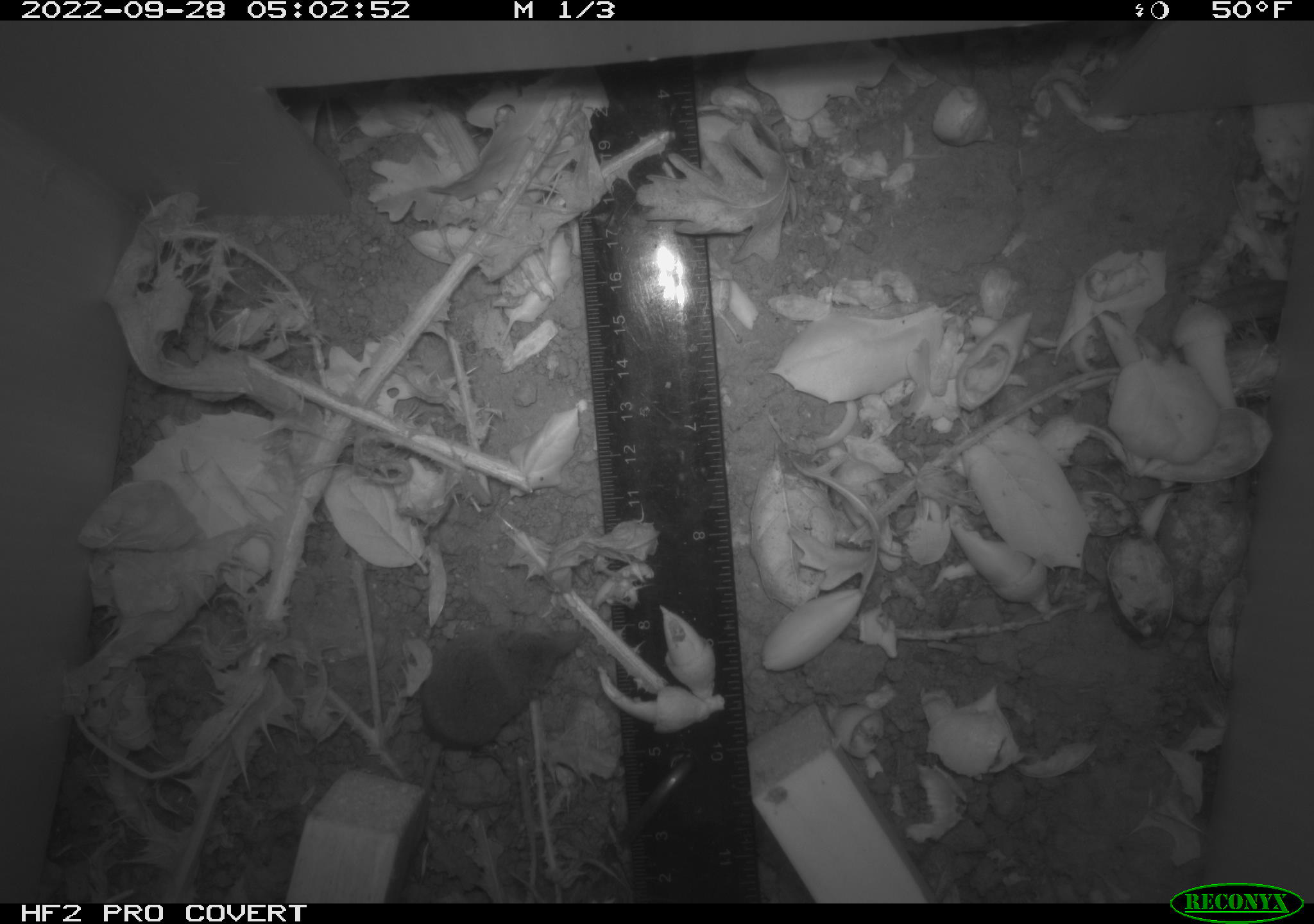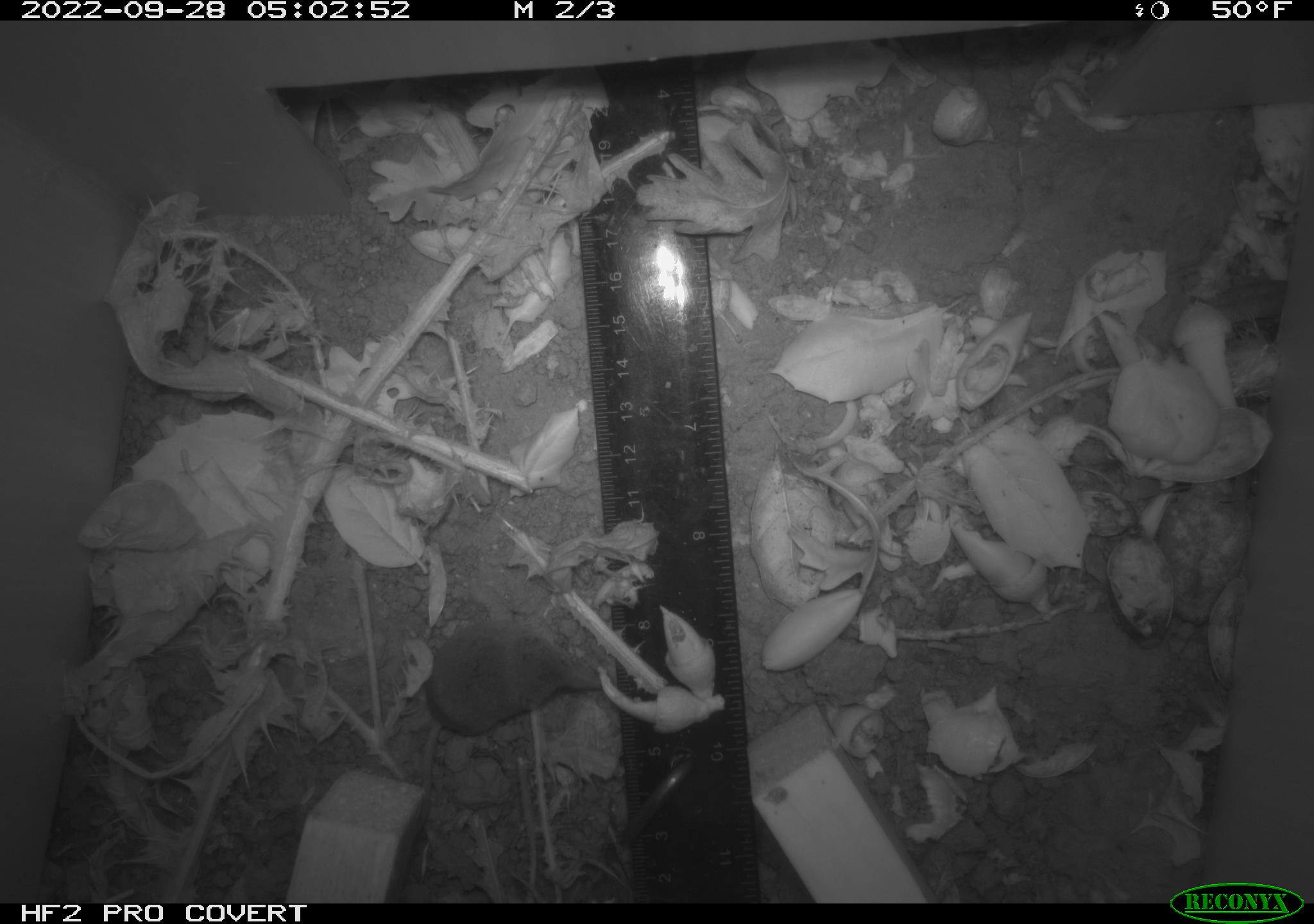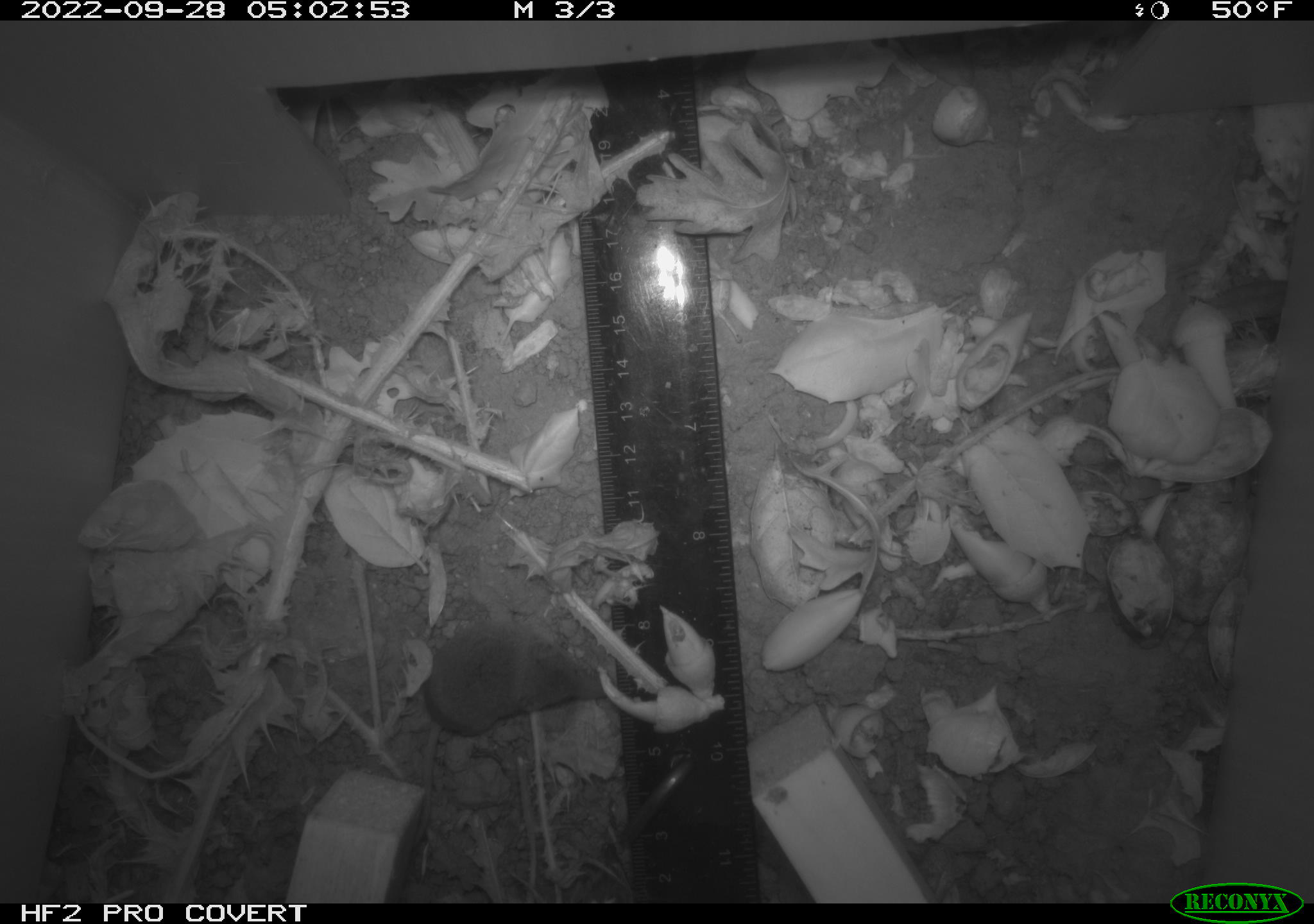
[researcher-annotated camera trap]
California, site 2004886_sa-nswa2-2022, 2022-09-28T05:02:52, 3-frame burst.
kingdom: Animalia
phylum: Chordata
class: Mammalia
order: Eulipotyphla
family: Soricidae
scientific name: Soricidae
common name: shrews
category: soricidae family